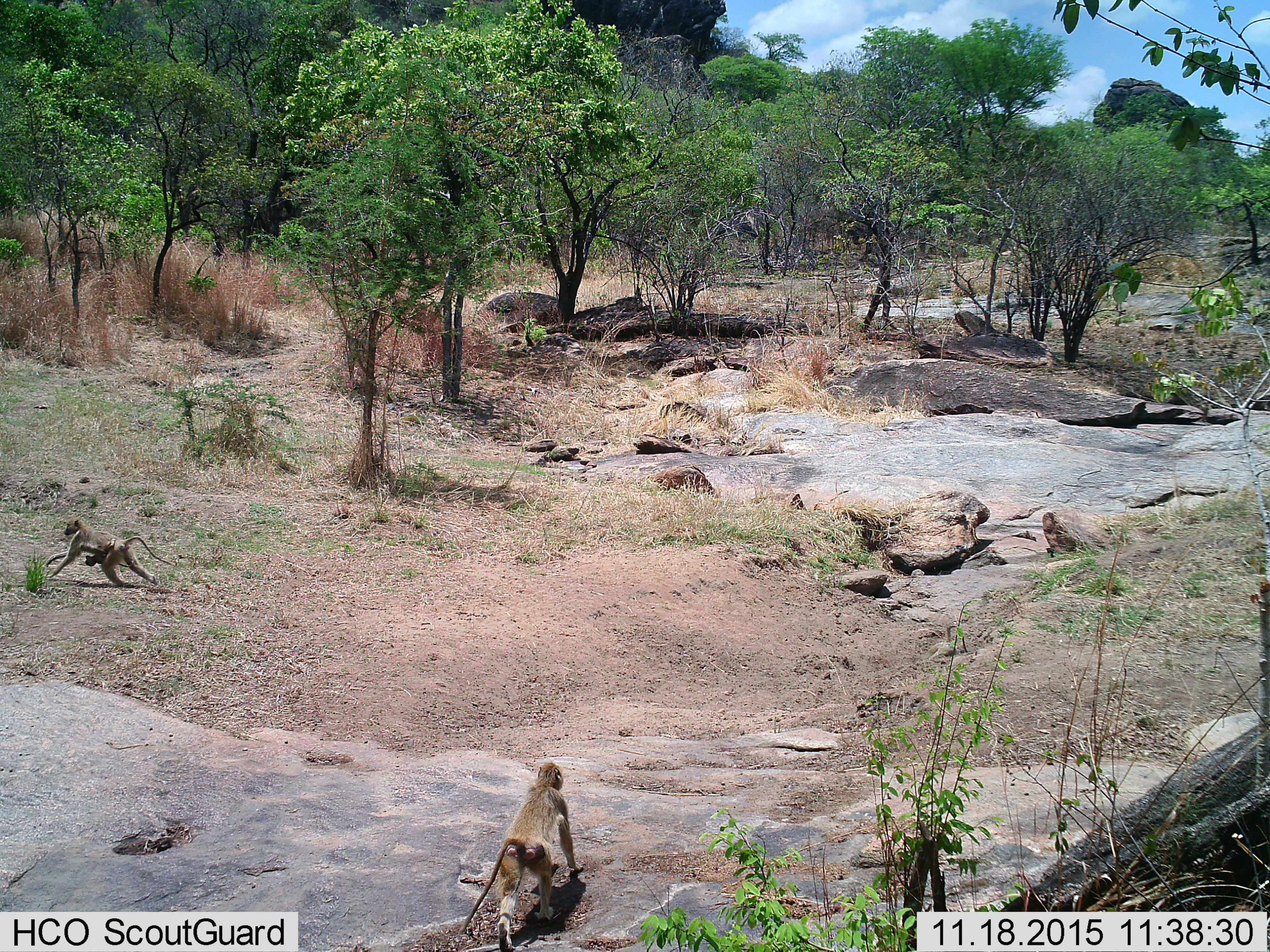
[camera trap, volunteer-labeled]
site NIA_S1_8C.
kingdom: Animalia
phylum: Chordata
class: Mammalia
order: Primates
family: Cercopithecidae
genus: Papio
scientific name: Papio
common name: baboon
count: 3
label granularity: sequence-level